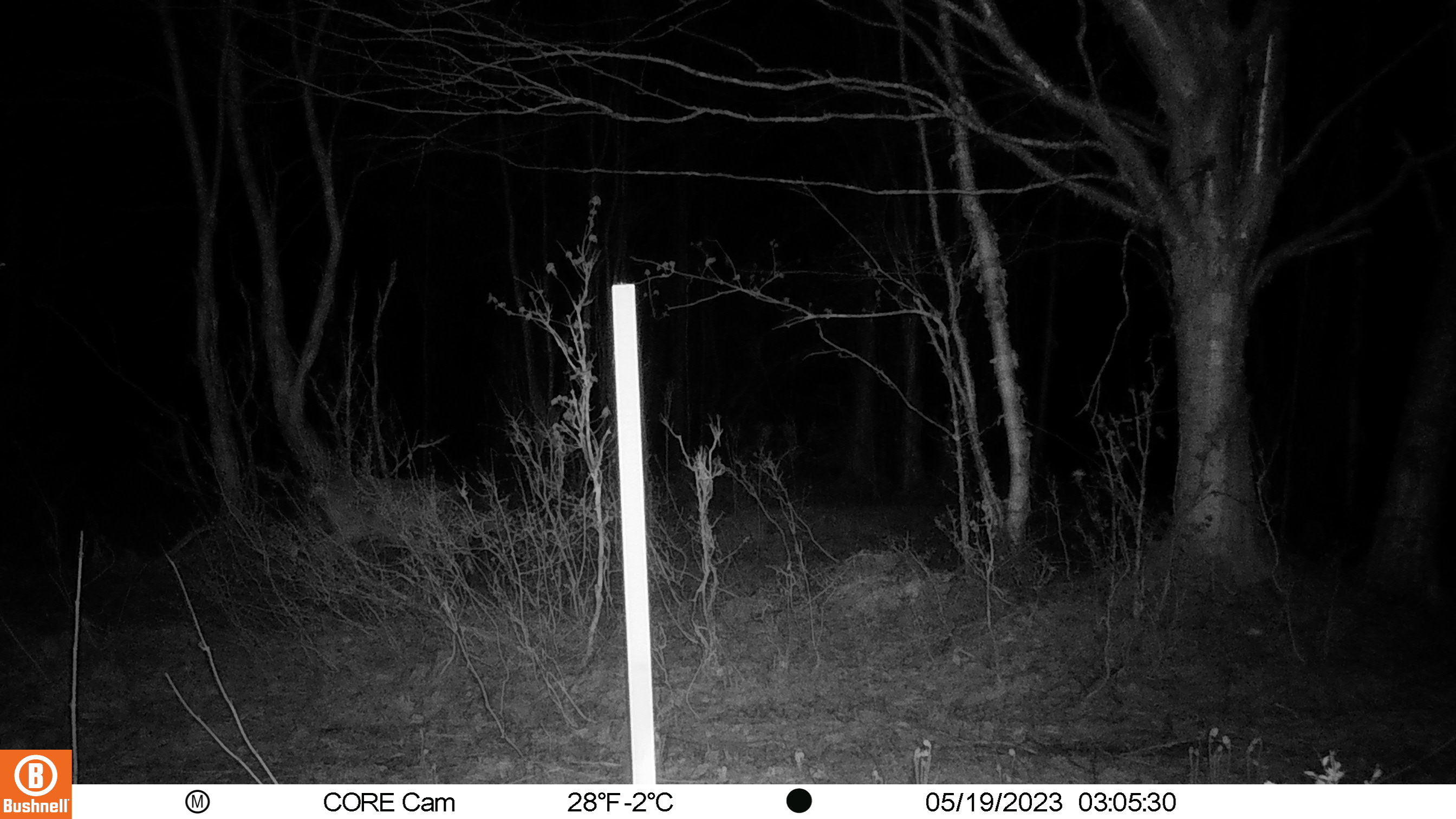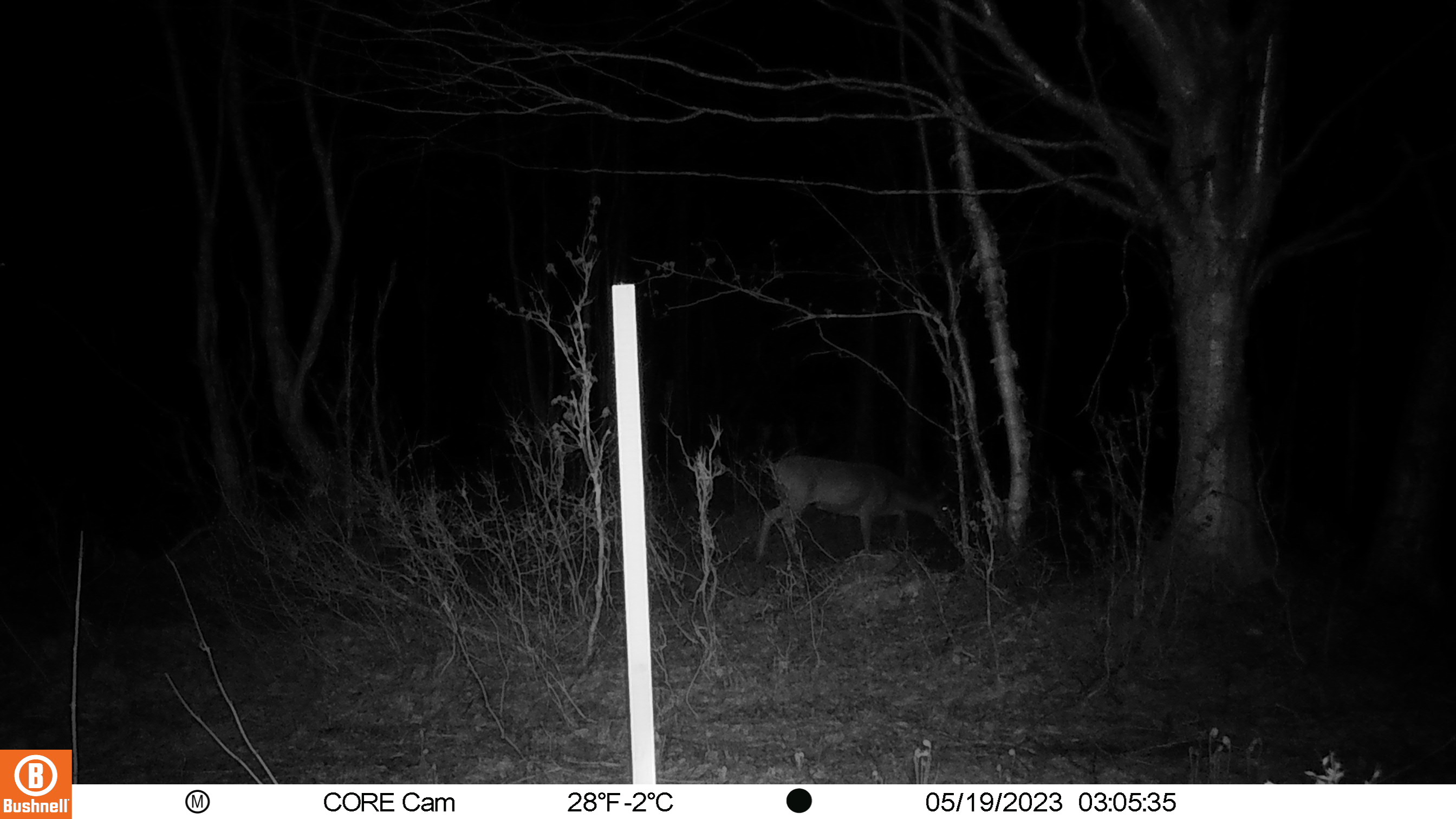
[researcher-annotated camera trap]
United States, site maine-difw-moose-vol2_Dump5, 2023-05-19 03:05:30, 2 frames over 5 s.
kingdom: Animalia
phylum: Chordata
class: Mammalia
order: Artiodactyla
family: Cervidae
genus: Odocoileus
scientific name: Odocoileus virginianus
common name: white-tailed deer